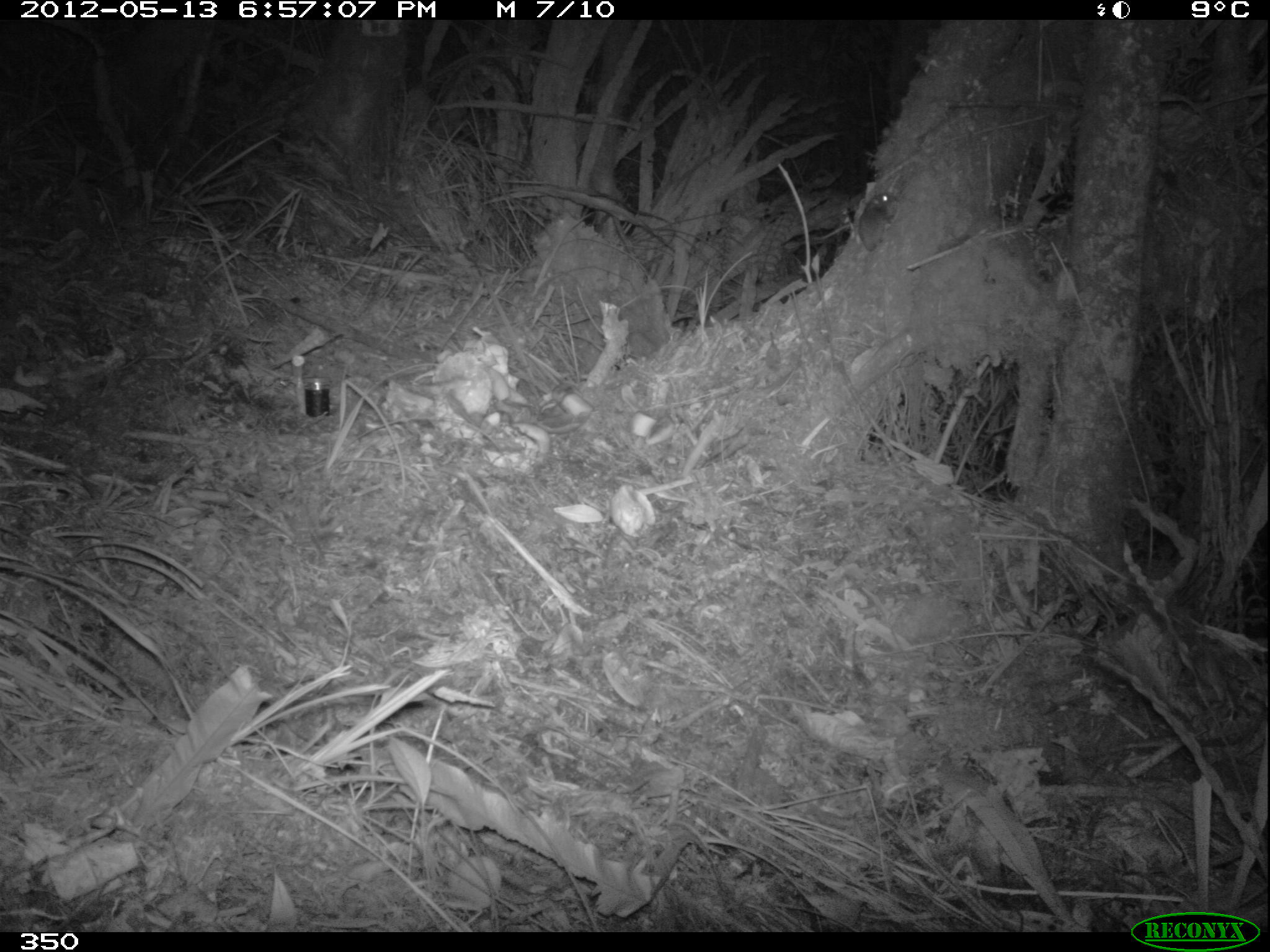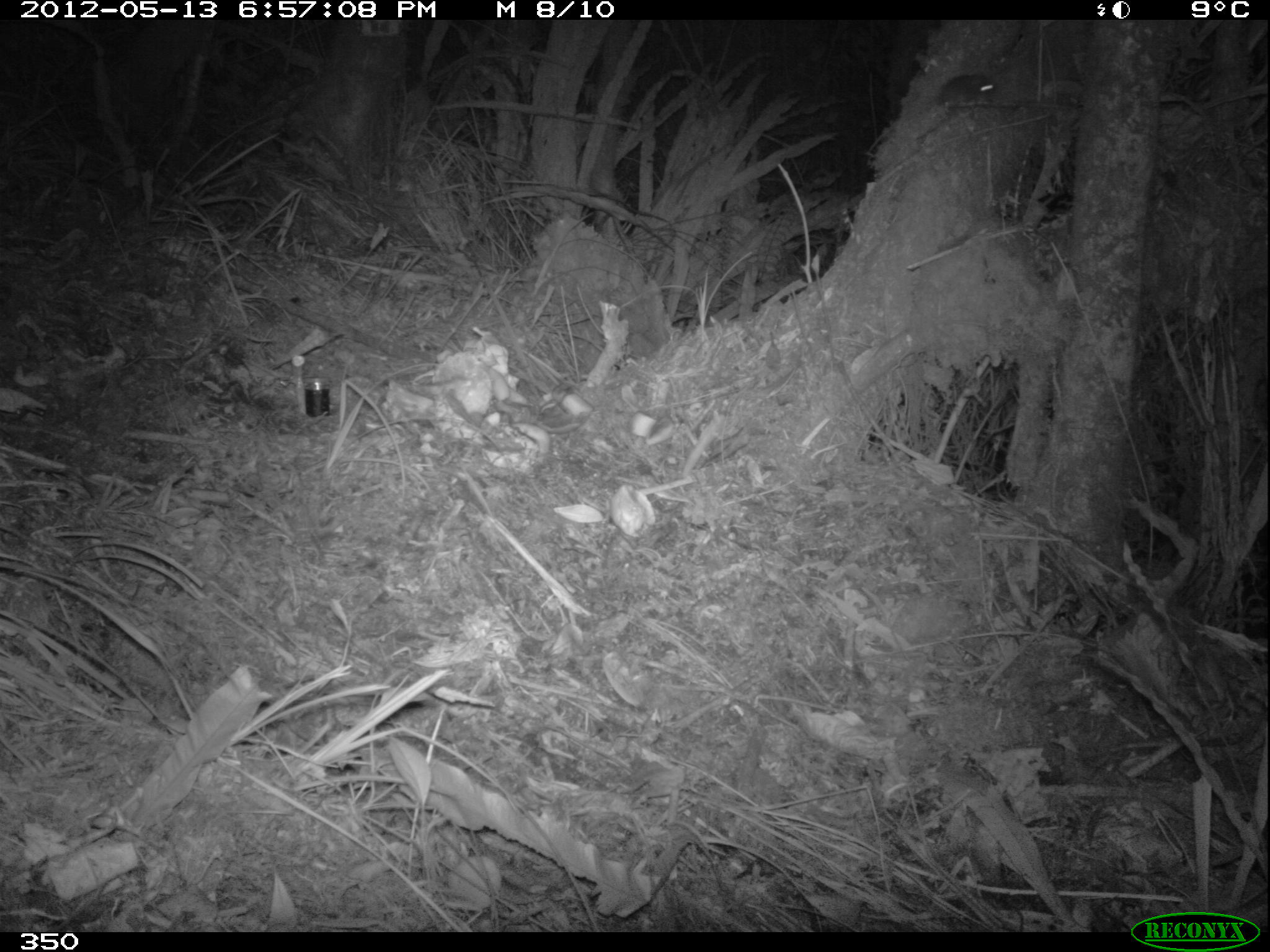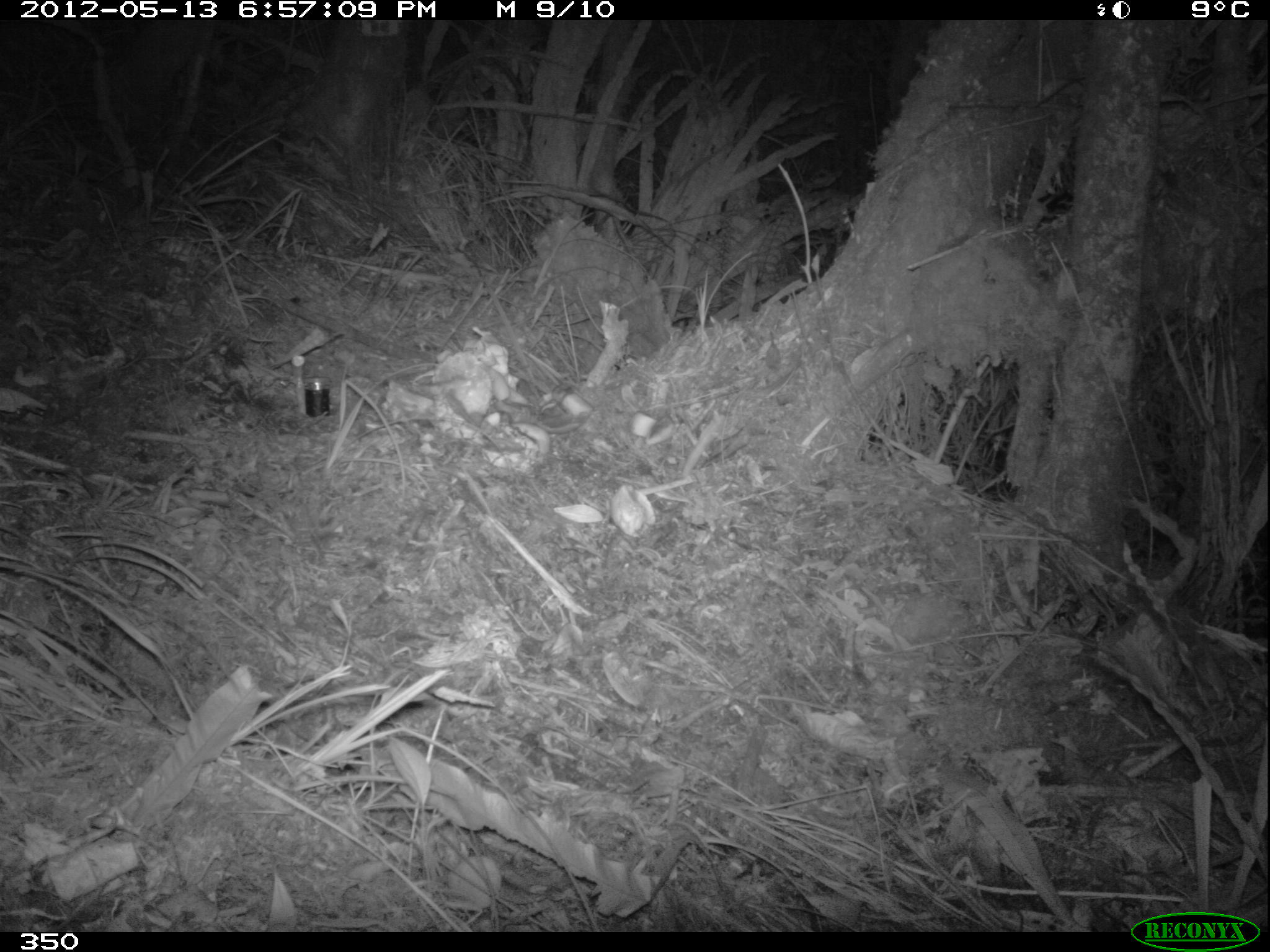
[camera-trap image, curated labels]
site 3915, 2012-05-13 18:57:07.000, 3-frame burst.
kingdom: Animalia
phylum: Chordata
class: Mammalia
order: Rodentia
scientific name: Rodentia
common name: rodents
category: unknown rodent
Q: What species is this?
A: Unknown rodent (rodents) (Rodentia).